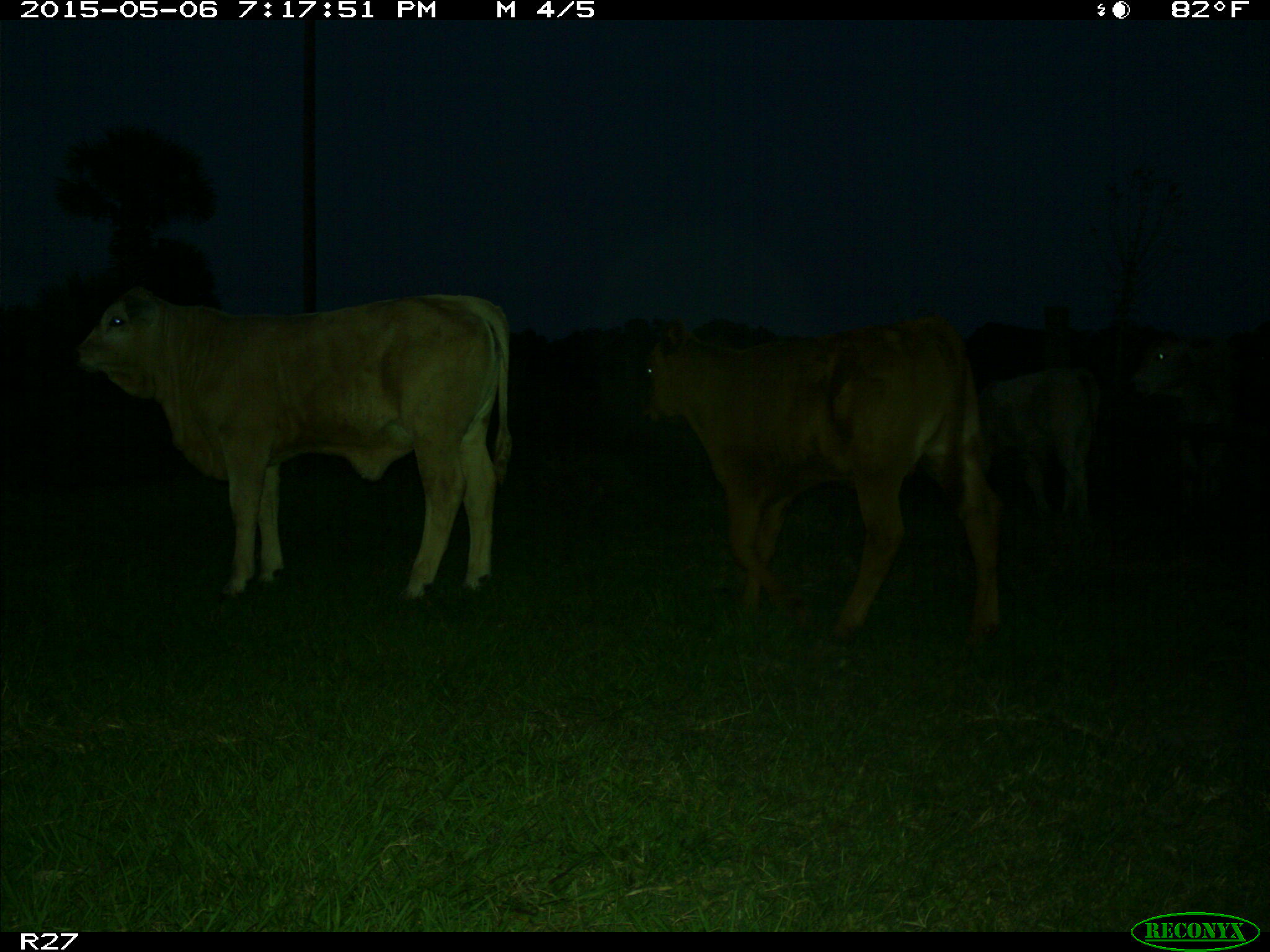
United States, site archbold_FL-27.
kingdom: Animalia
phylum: Chordata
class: Mammalia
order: Artiodactyla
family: Bovidae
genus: Bos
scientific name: Bos taurus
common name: domestic cow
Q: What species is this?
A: Bos taurus (domestic cow).